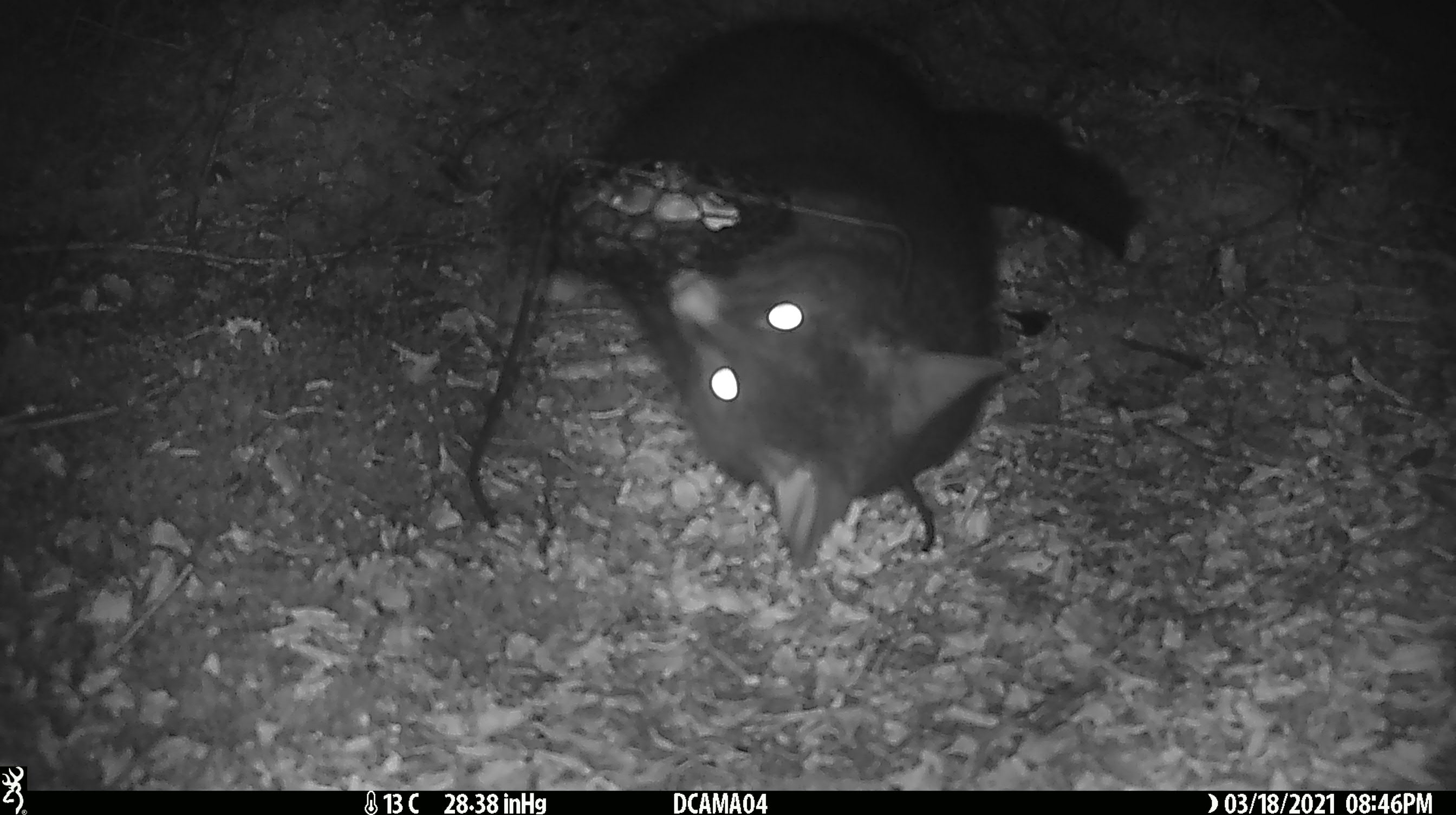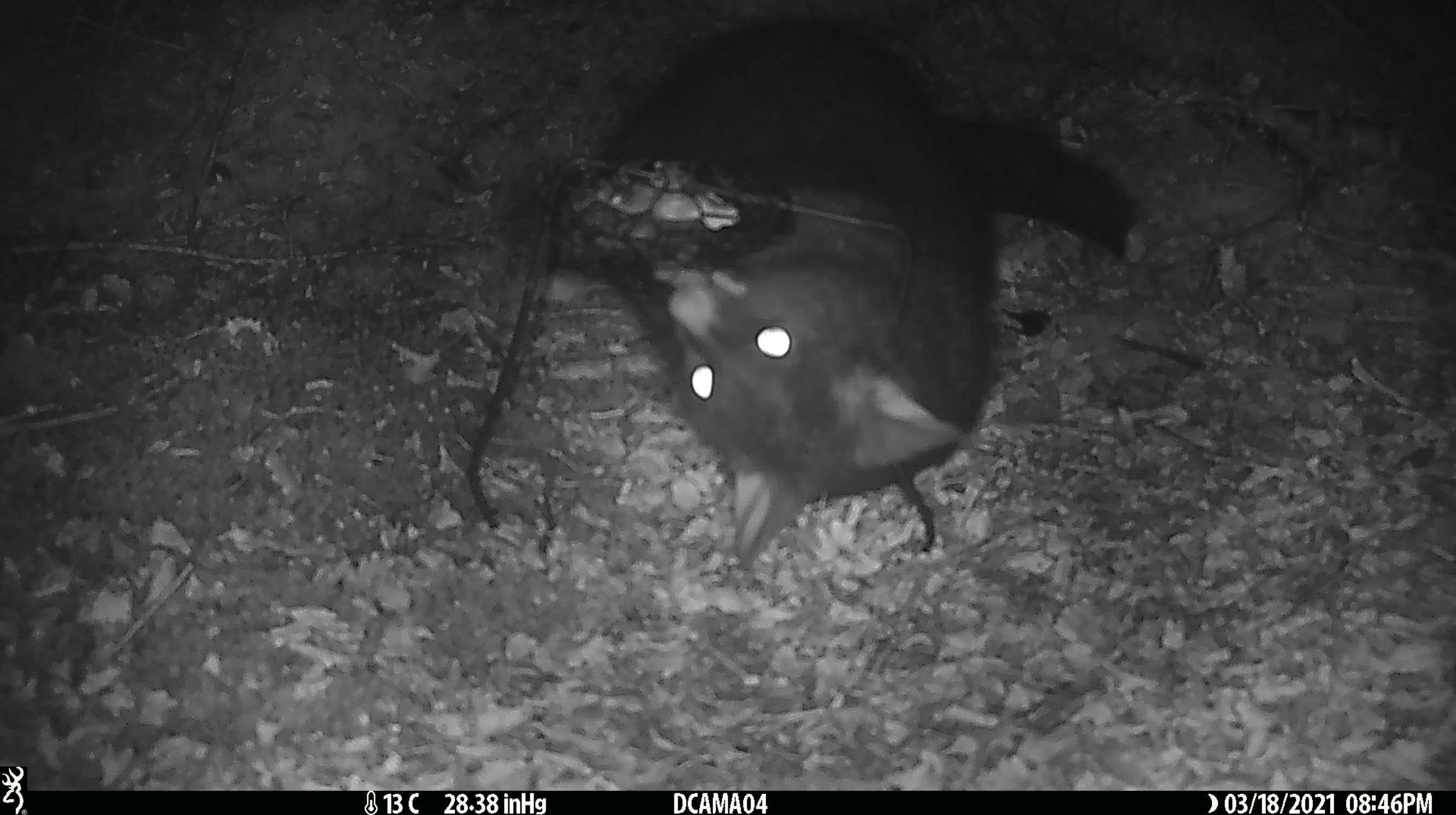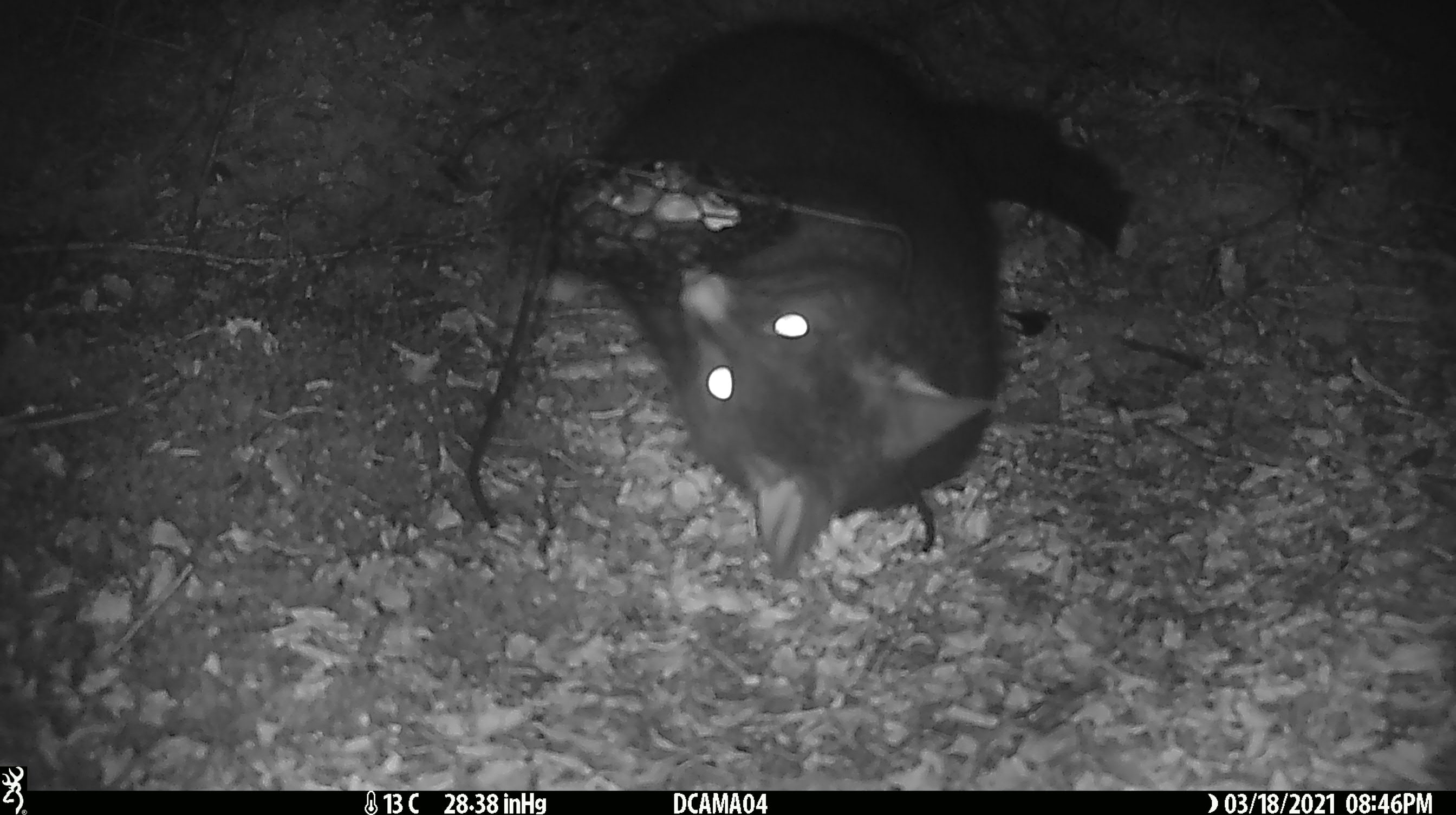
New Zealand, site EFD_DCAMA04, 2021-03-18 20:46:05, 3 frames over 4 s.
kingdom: Animalia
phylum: Chordata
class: Mammalia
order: Diprotodontia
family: Phalangeridae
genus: Trichosurus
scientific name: Trichosurus vulpecula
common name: common brushtail possum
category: possum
Possum (common brushtail possum) (Trichosurus vulpecula).